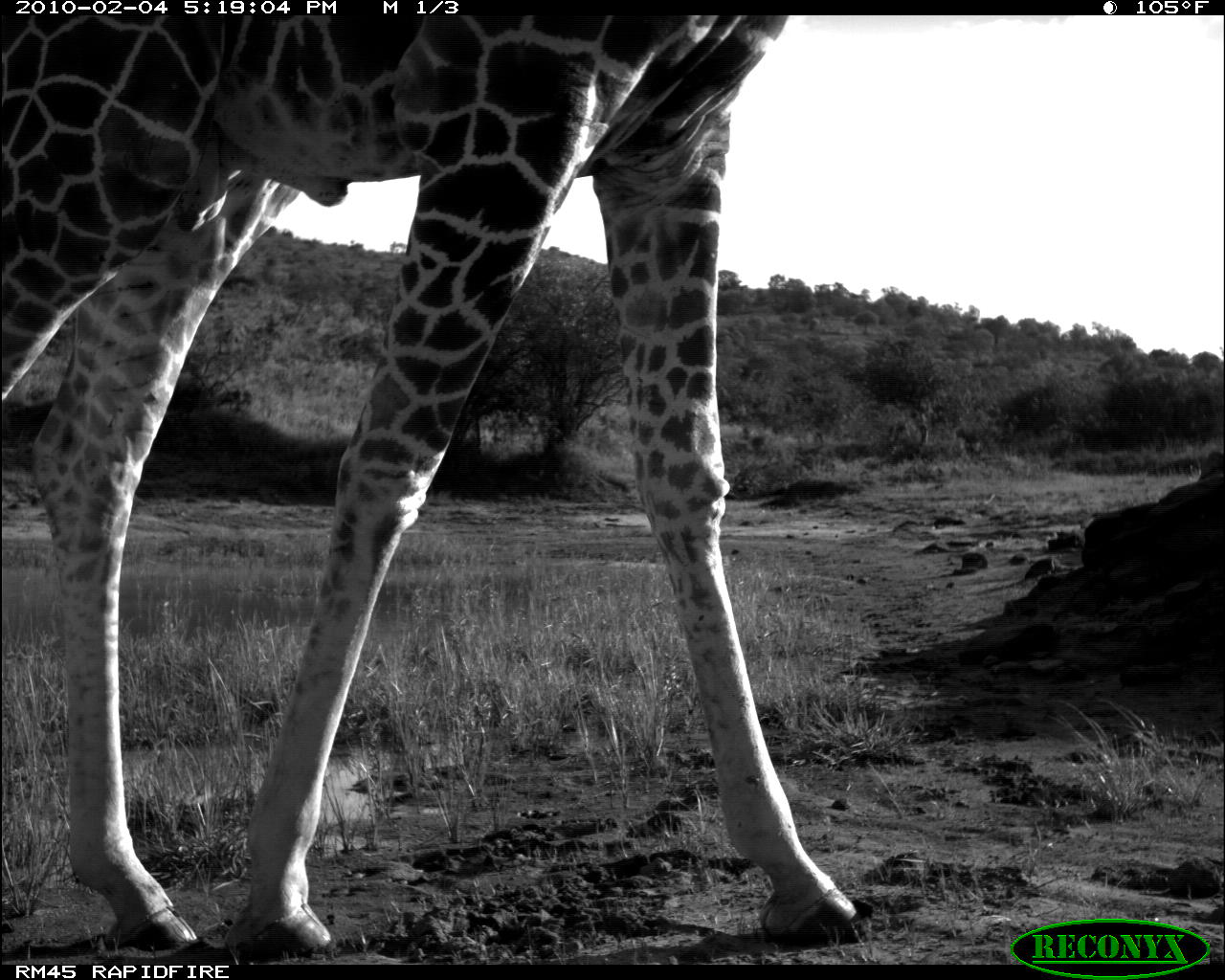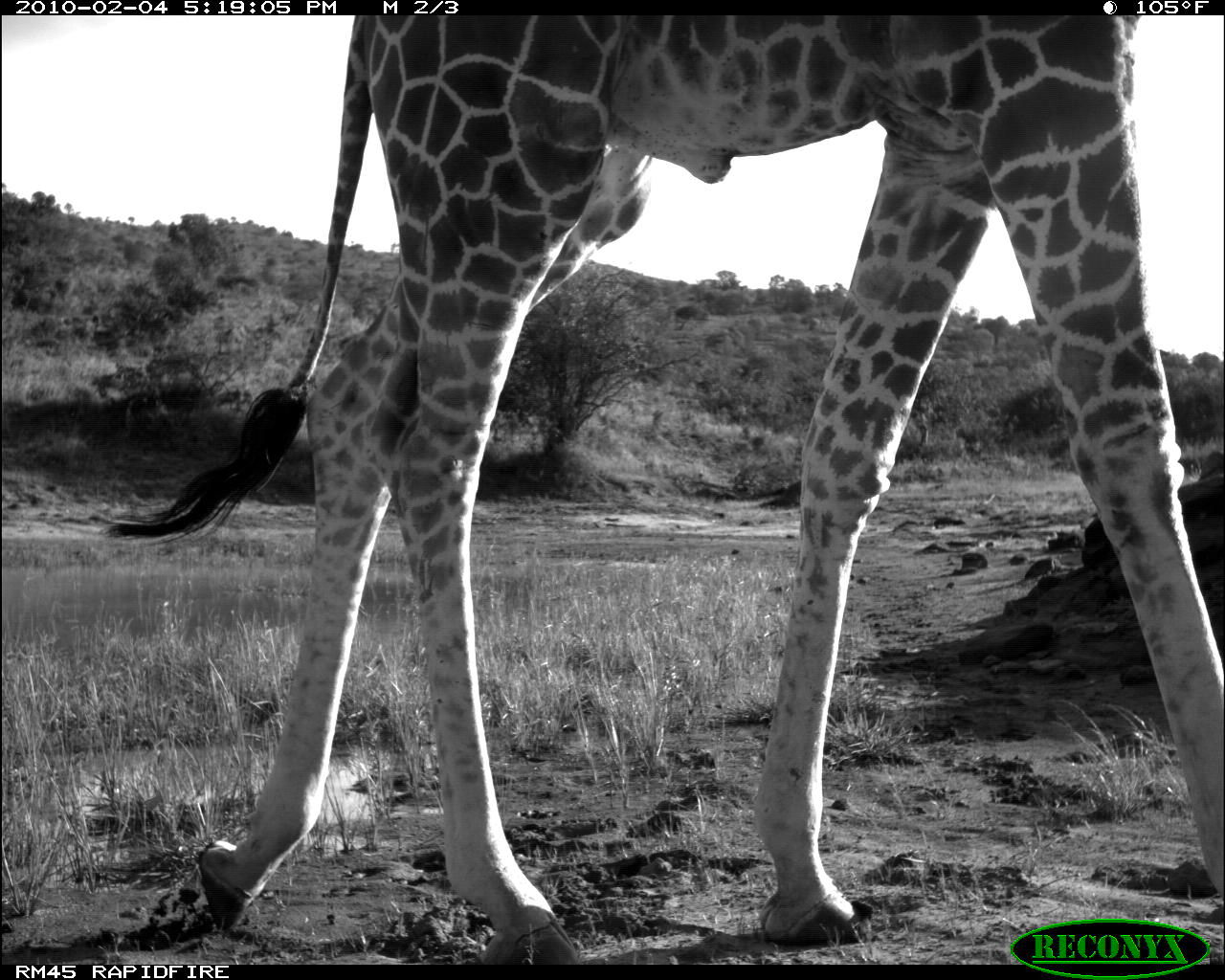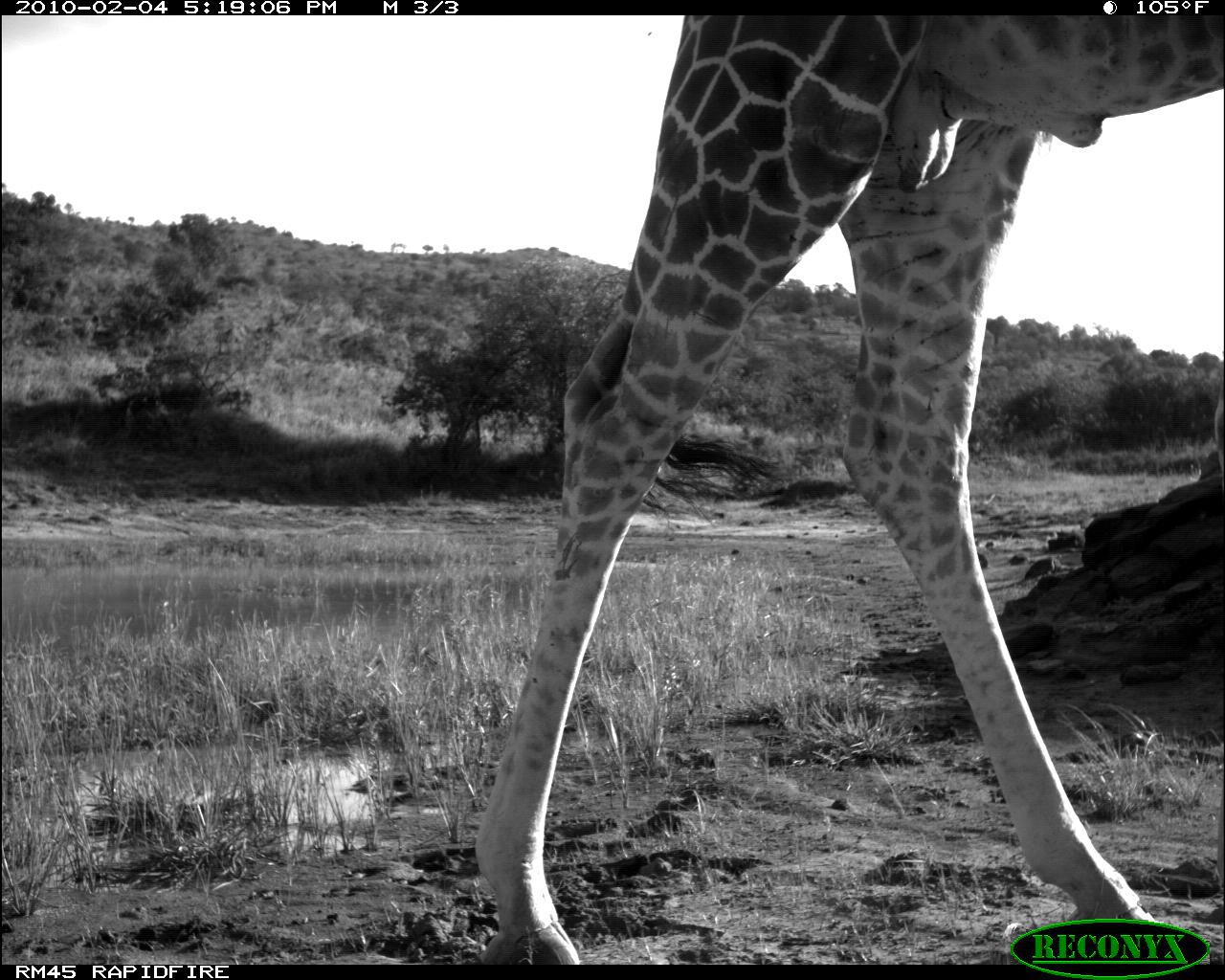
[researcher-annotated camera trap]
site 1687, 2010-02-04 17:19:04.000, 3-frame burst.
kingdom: Animalia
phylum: Chordata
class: Mammalia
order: Artiodactyla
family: Giraffidae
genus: Giraffa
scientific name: Giraffa camelopardalis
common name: giraffe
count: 1